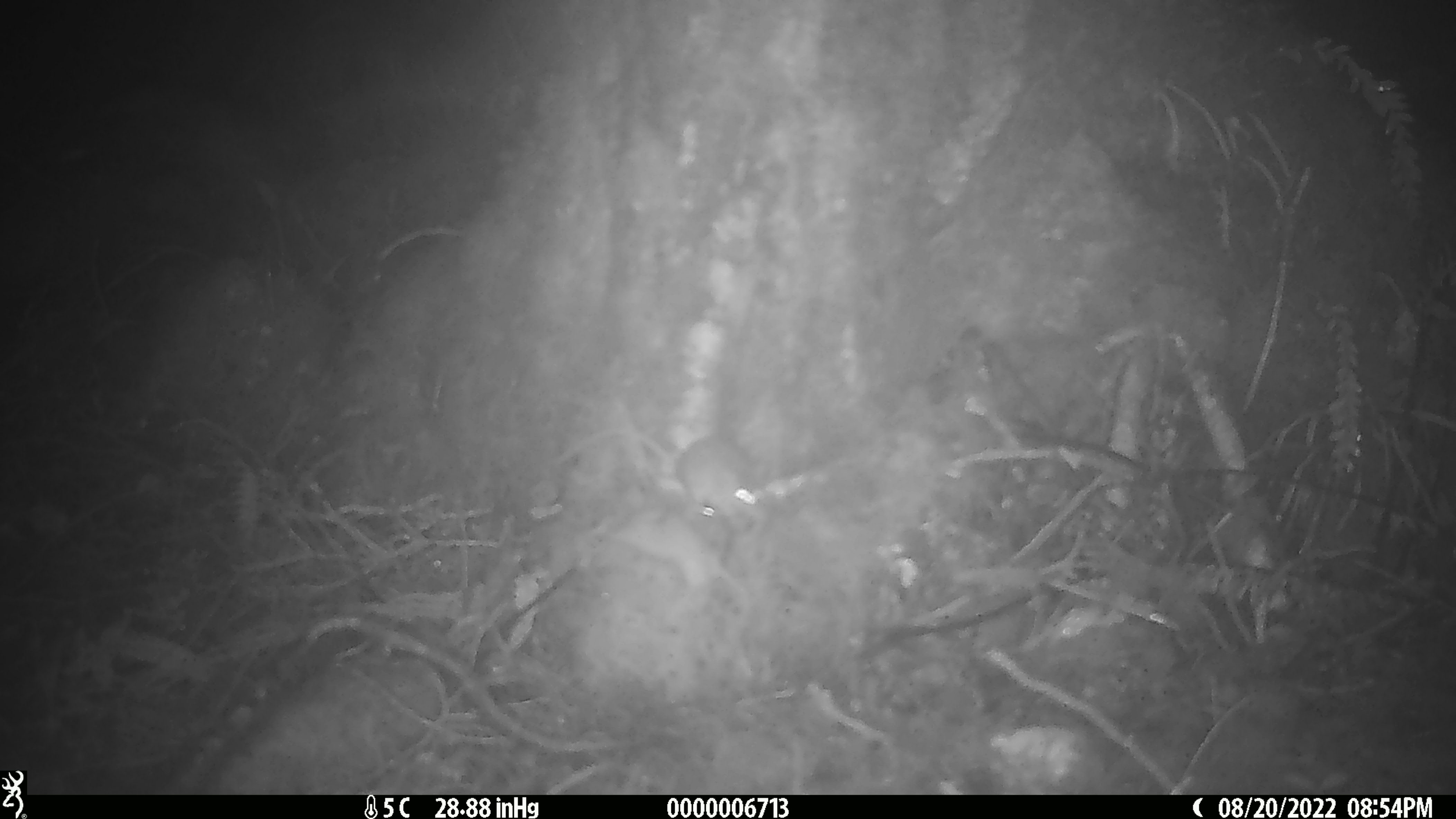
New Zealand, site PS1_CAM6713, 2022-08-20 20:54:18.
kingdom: Animalia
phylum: Chordata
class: Mammalia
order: Rodentia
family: Muridae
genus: Mus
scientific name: Mus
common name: mouse